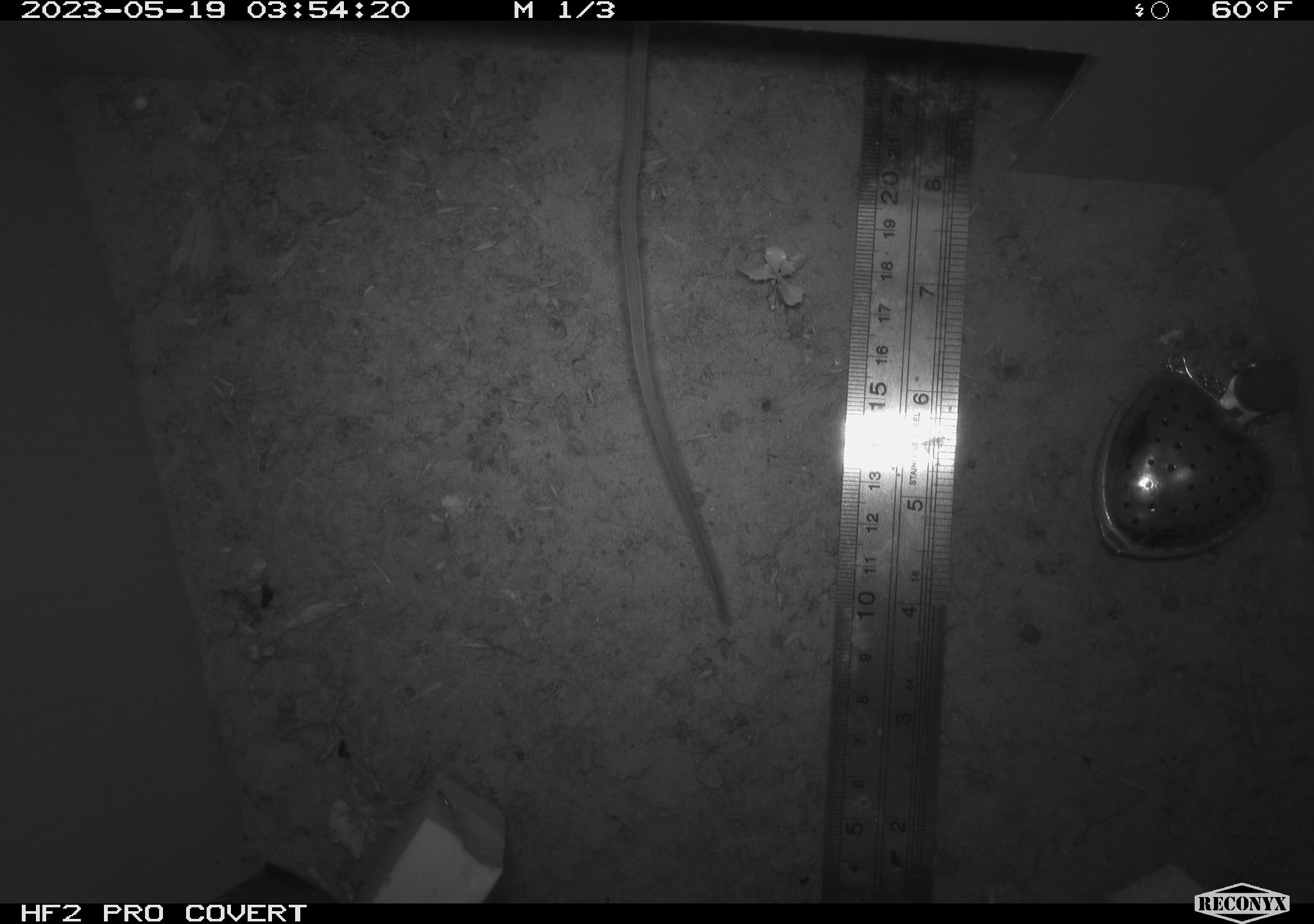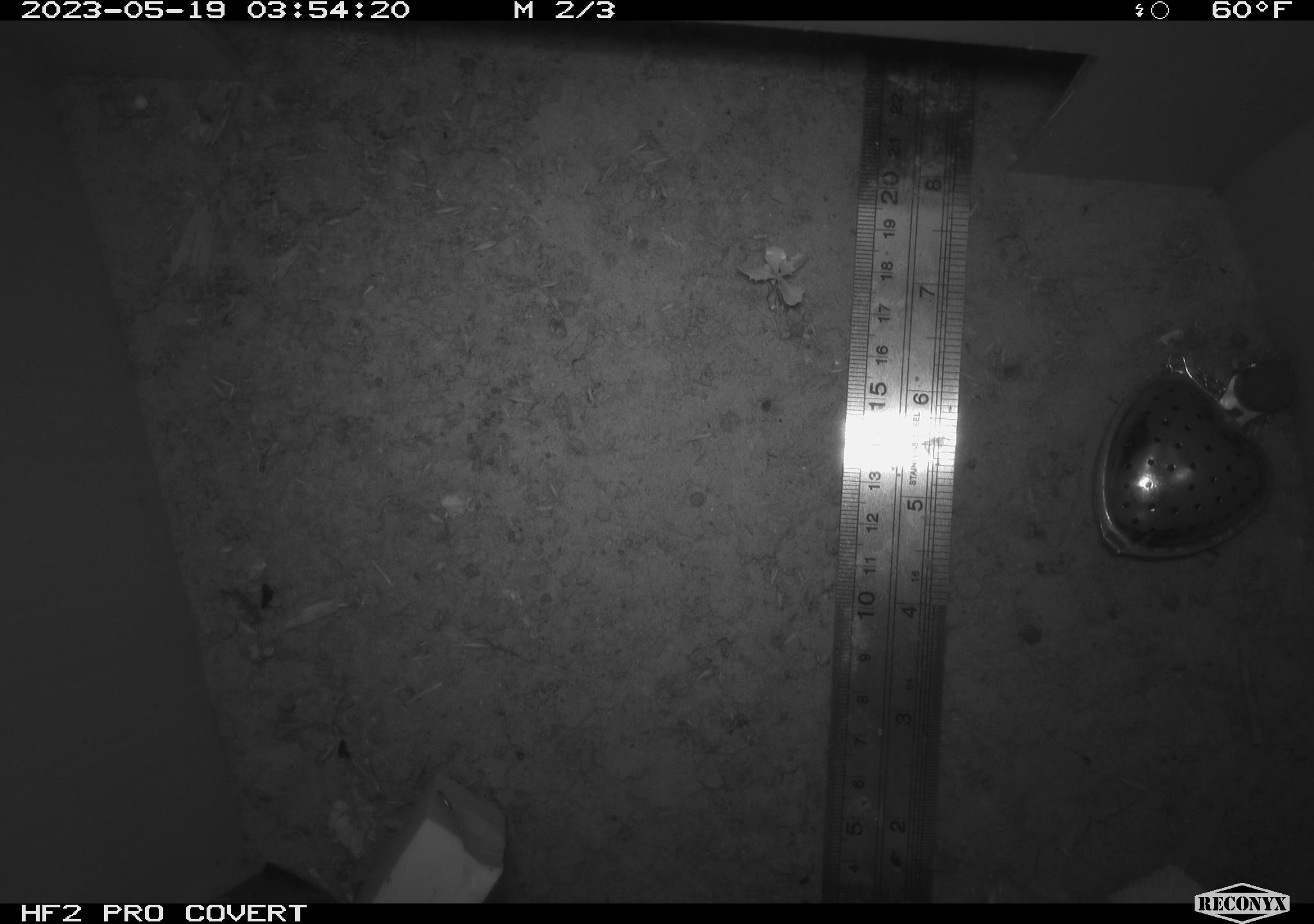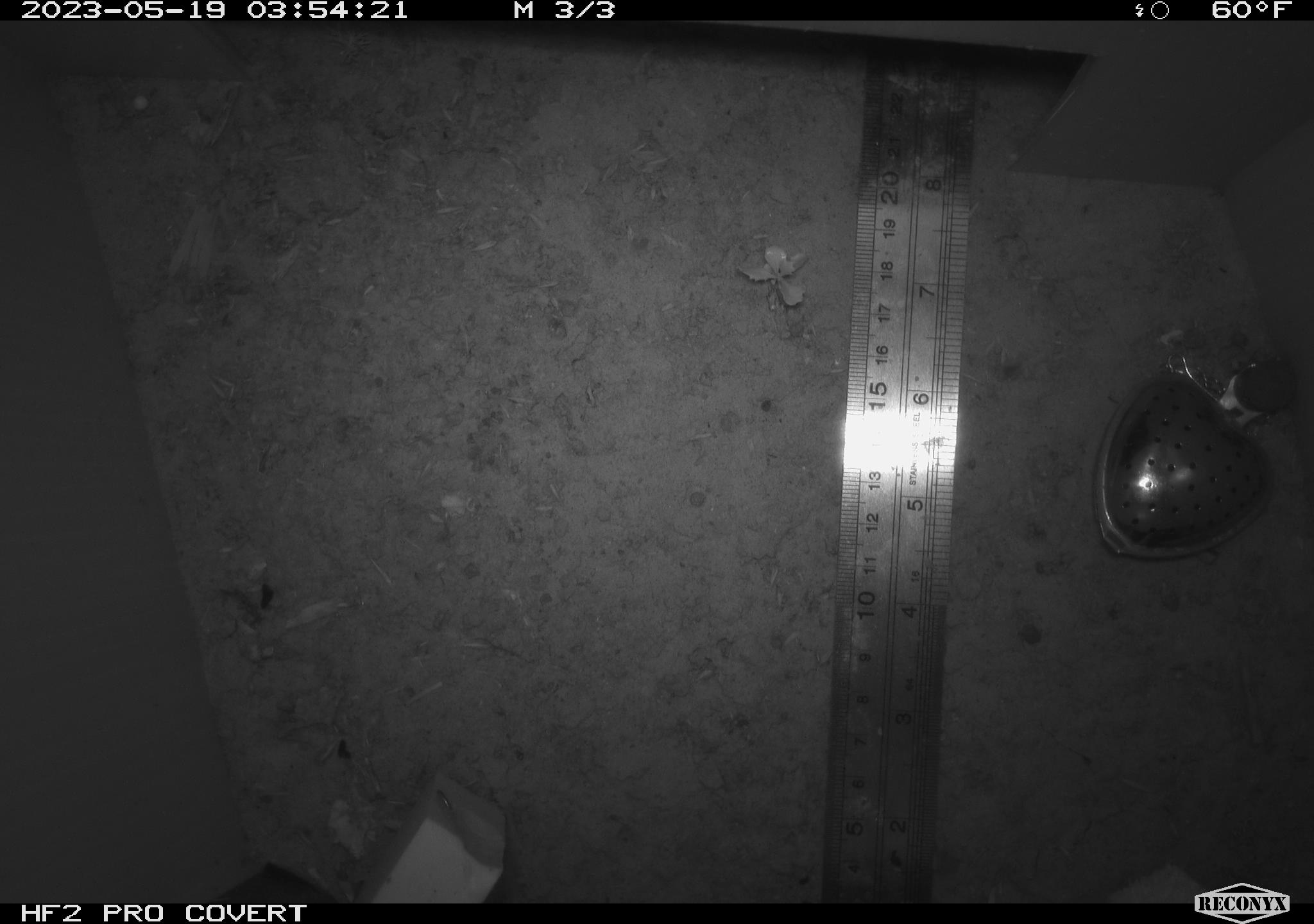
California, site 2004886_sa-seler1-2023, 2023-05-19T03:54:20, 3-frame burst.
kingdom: Animalia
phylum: Chordata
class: Mammalia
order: Rodentia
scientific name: Rodentia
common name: mouse species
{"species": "mouse species (Rodentia)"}